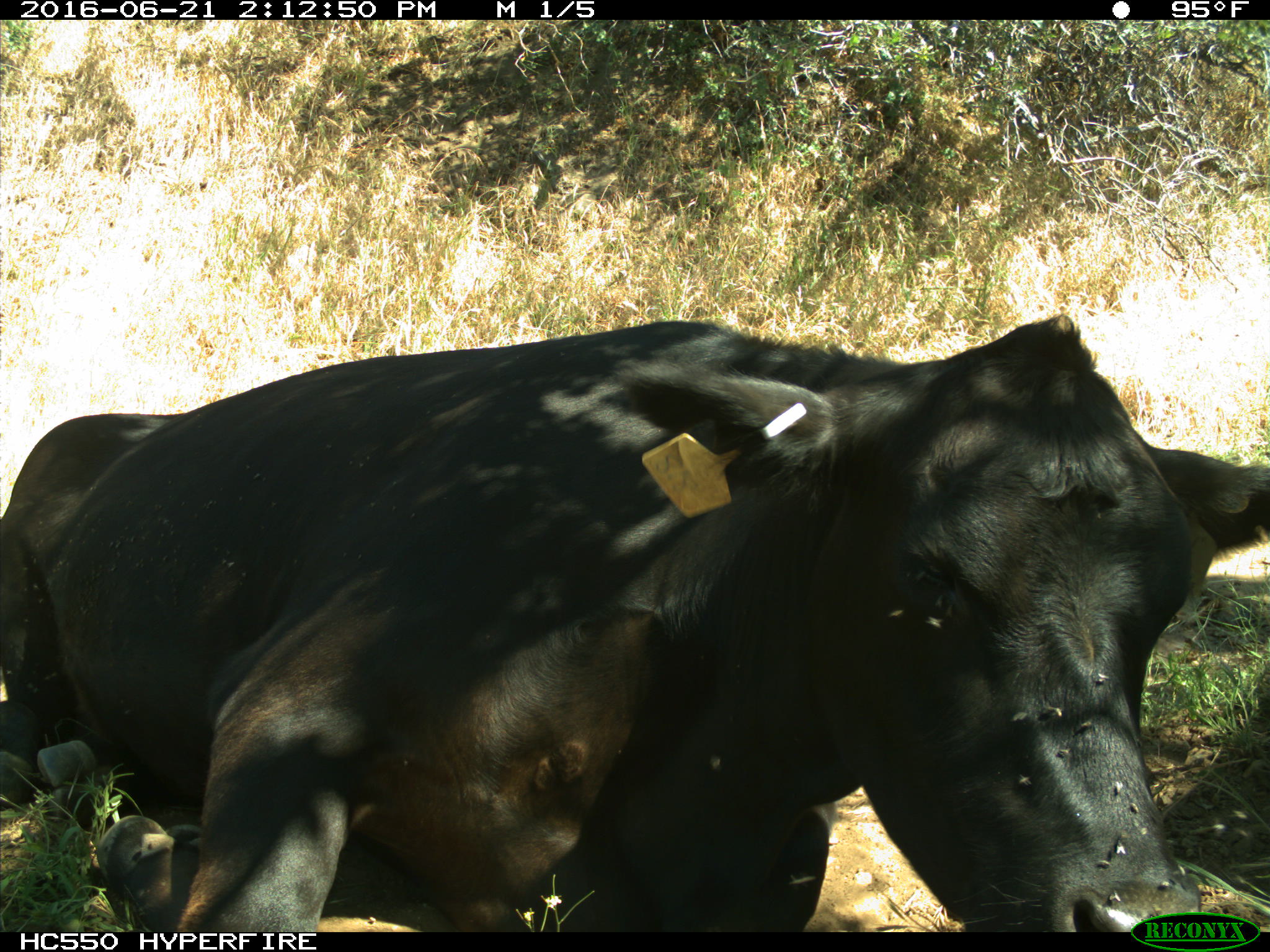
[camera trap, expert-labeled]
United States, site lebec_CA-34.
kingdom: Animalia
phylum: Chordata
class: Mammalia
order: Artiodactyla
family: Bovidae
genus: Bos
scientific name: Bos taurus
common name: domestic cow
Bos taurus (domestic cow).